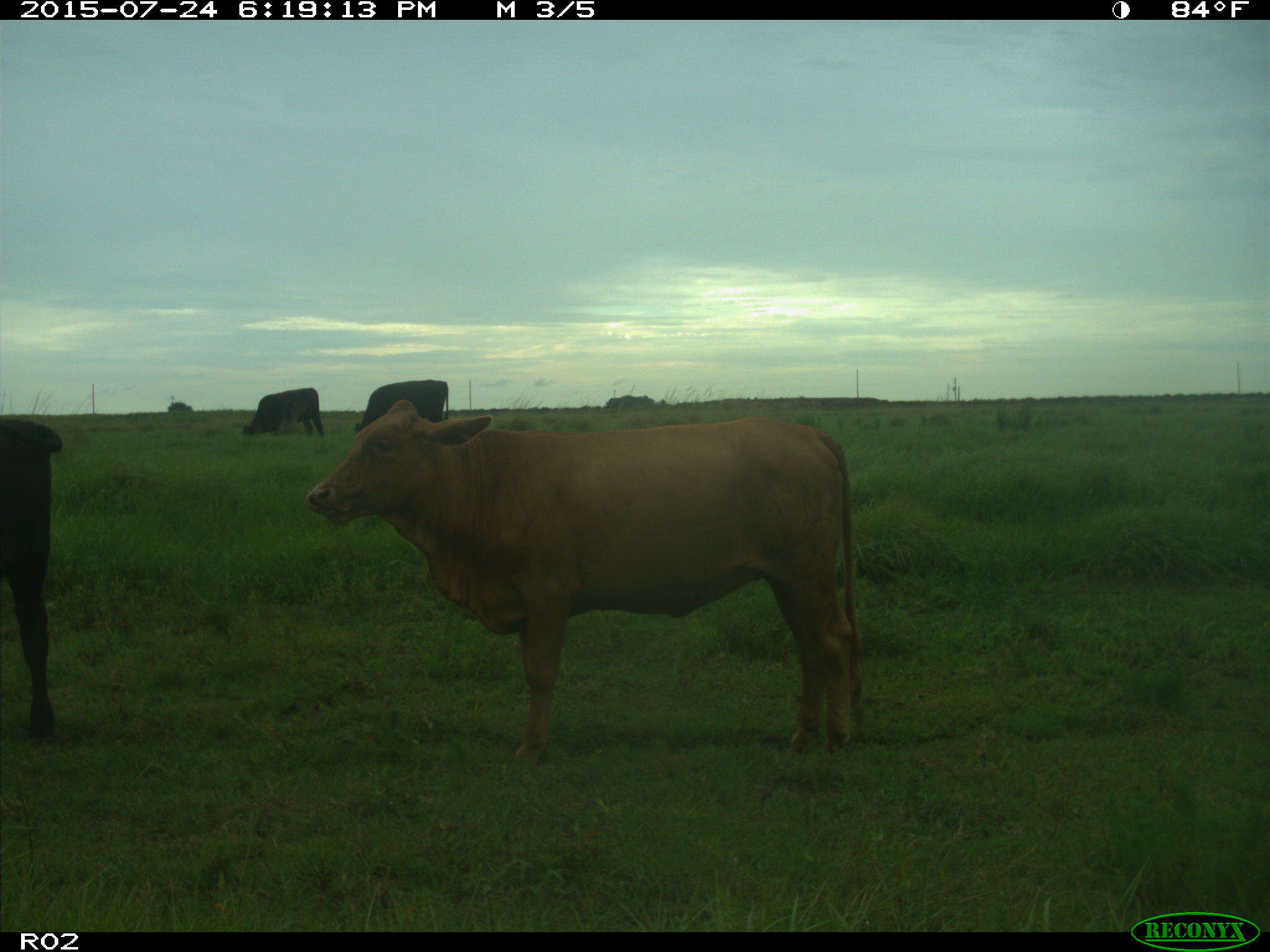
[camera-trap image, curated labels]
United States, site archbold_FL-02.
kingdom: Animalia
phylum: Chordata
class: Mammalia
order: Artiodactyla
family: Bovidae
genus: Bos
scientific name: Bos taurus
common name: domestic cow